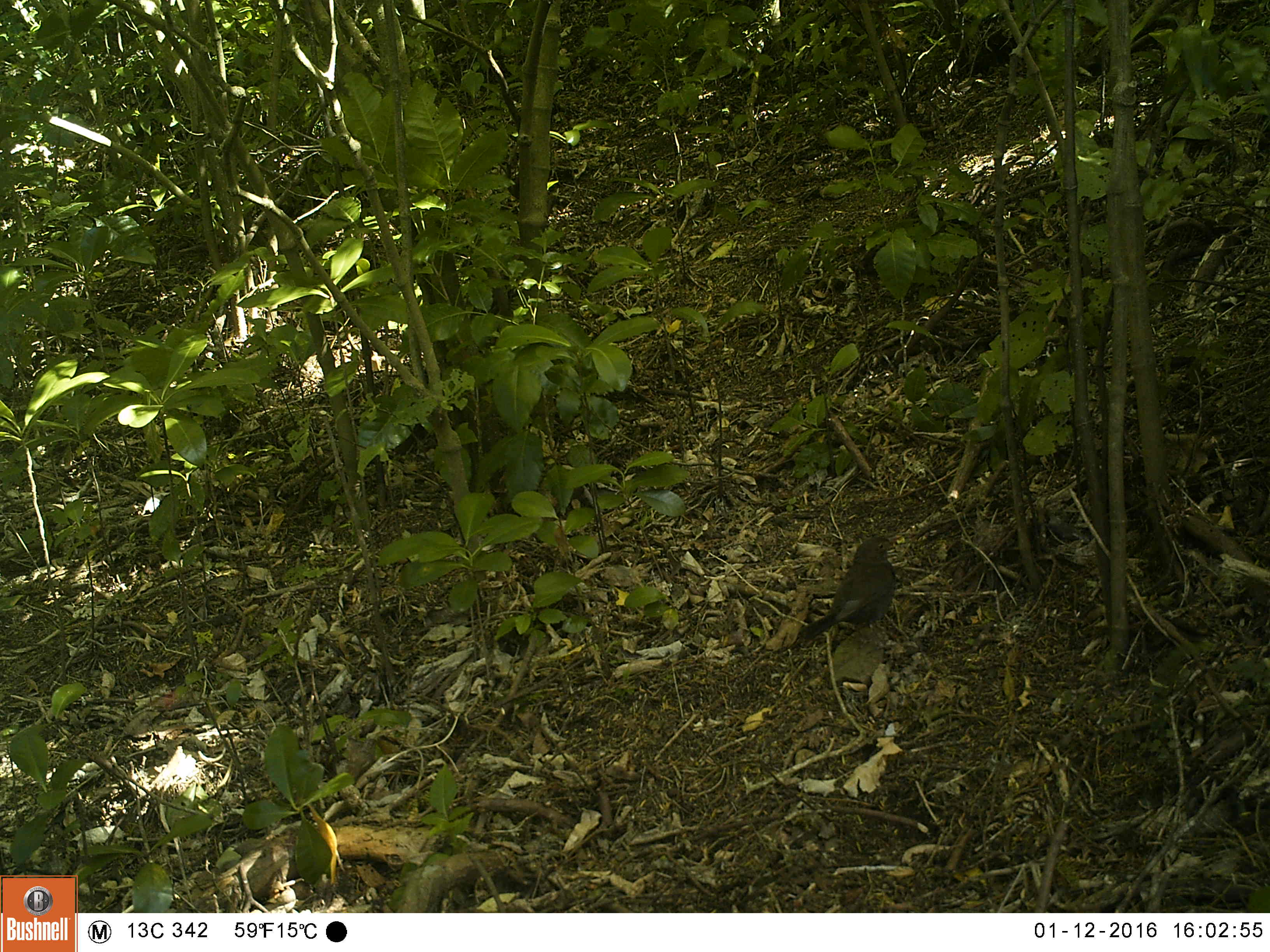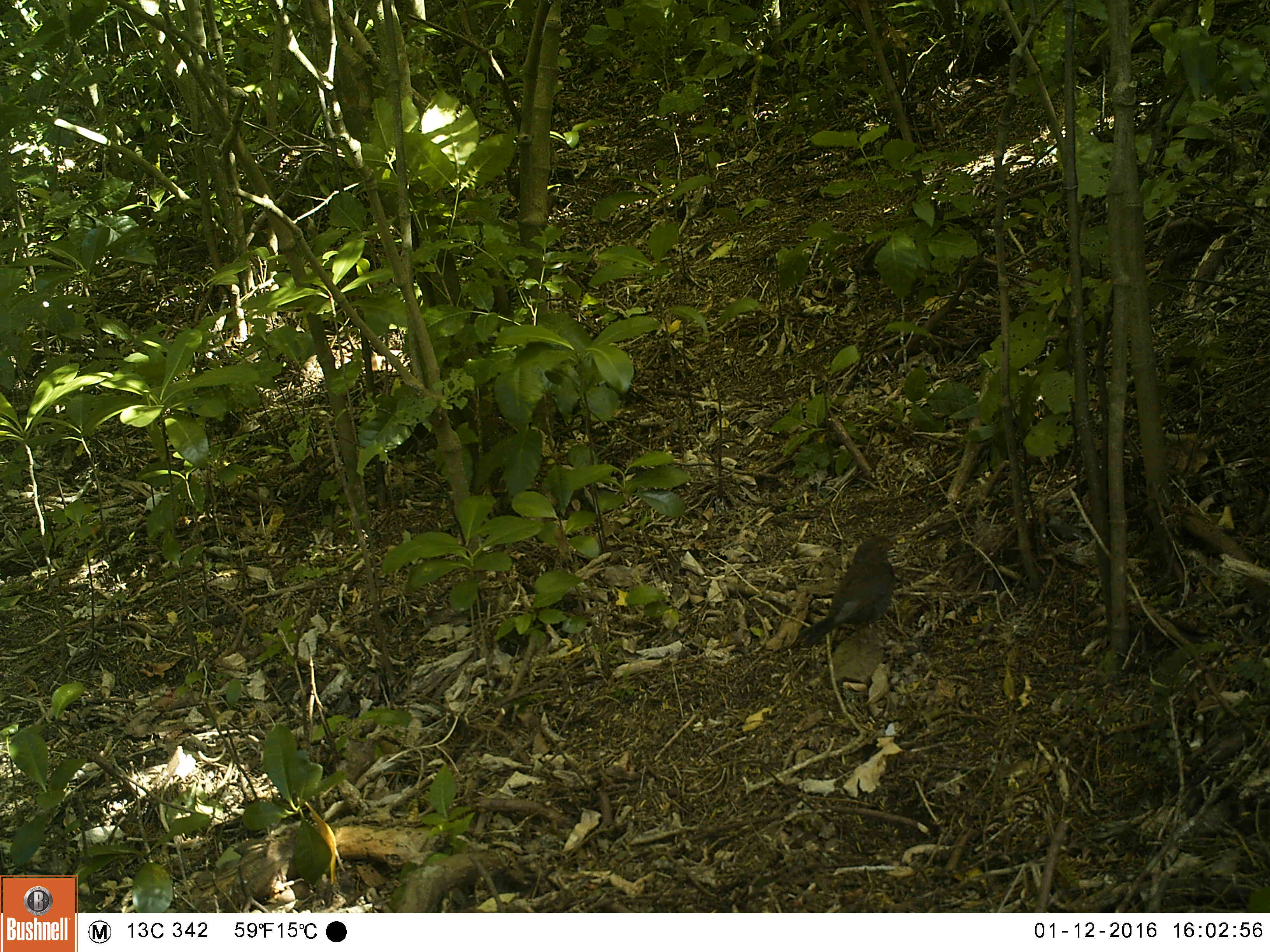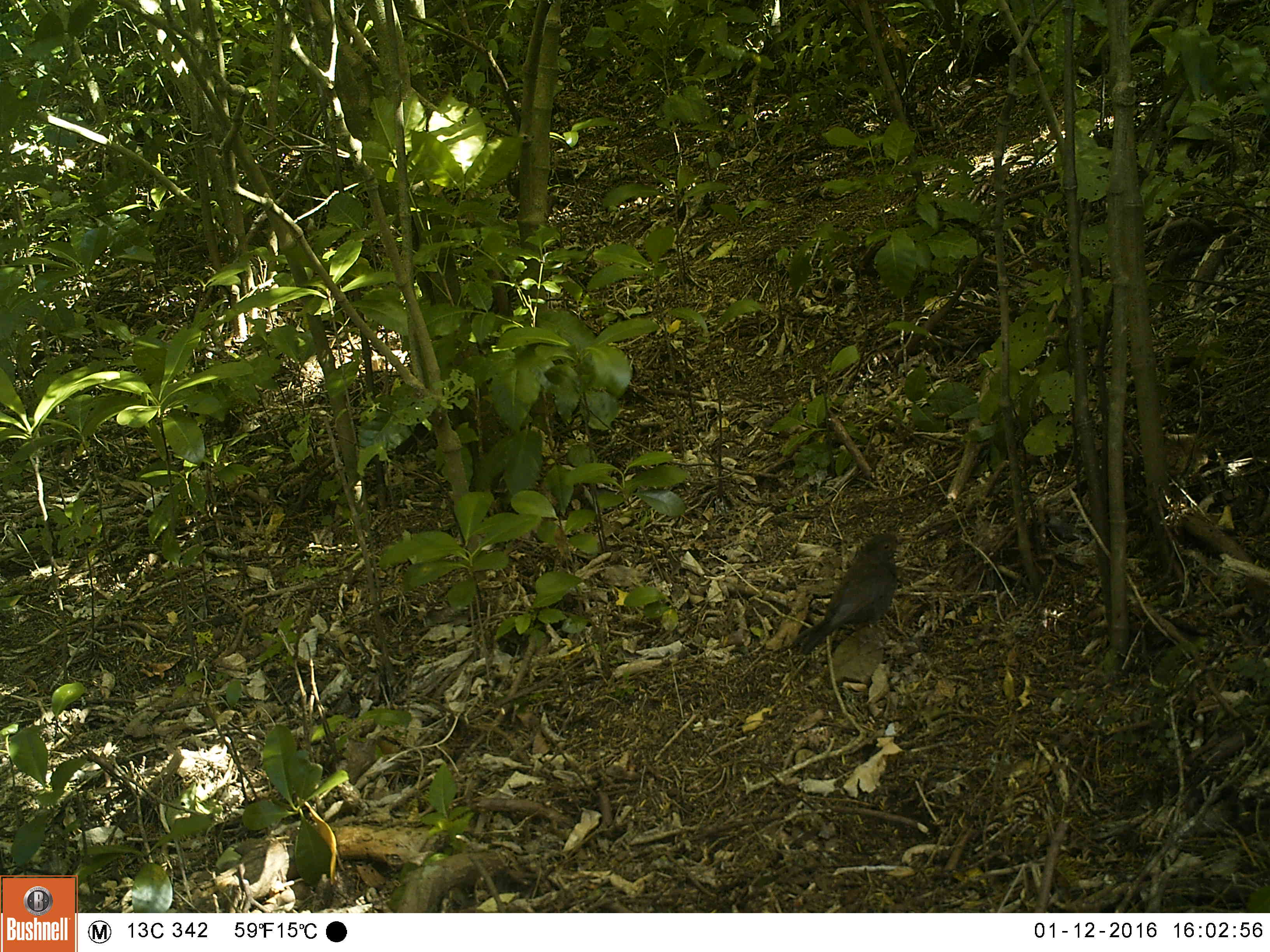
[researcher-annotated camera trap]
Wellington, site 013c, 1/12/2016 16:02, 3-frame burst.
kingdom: Animalia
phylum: Chordata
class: Aves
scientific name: Aves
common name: bird